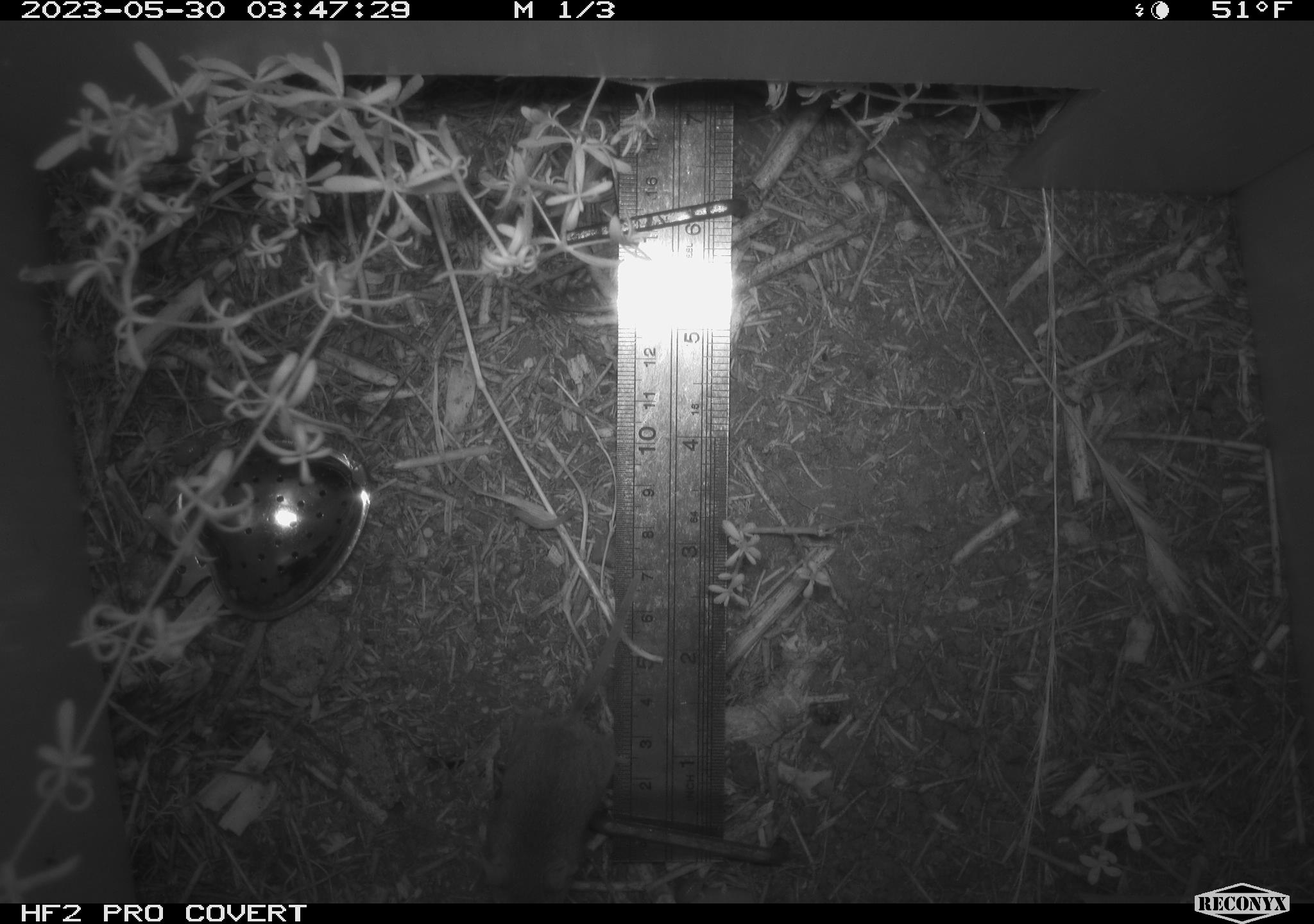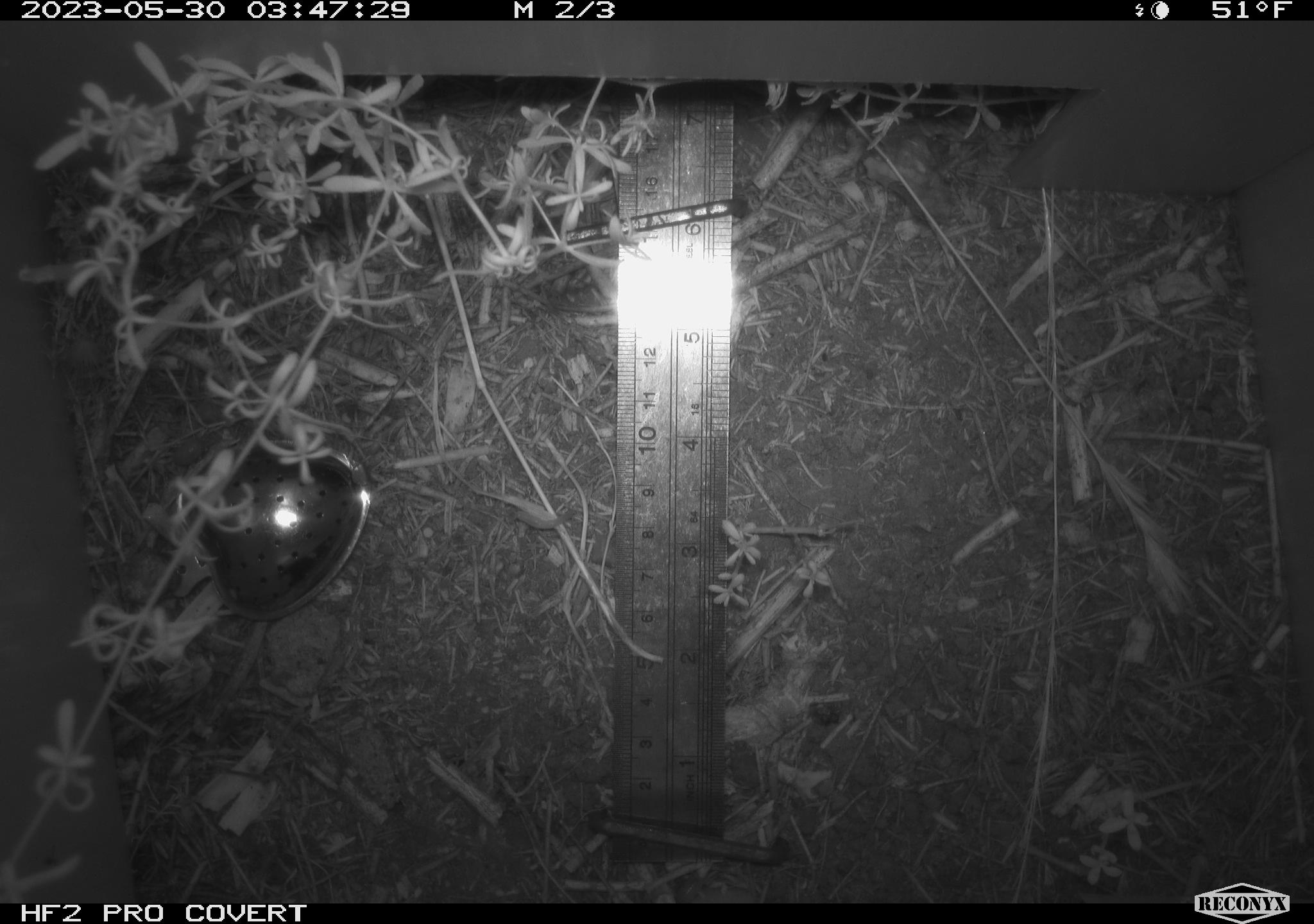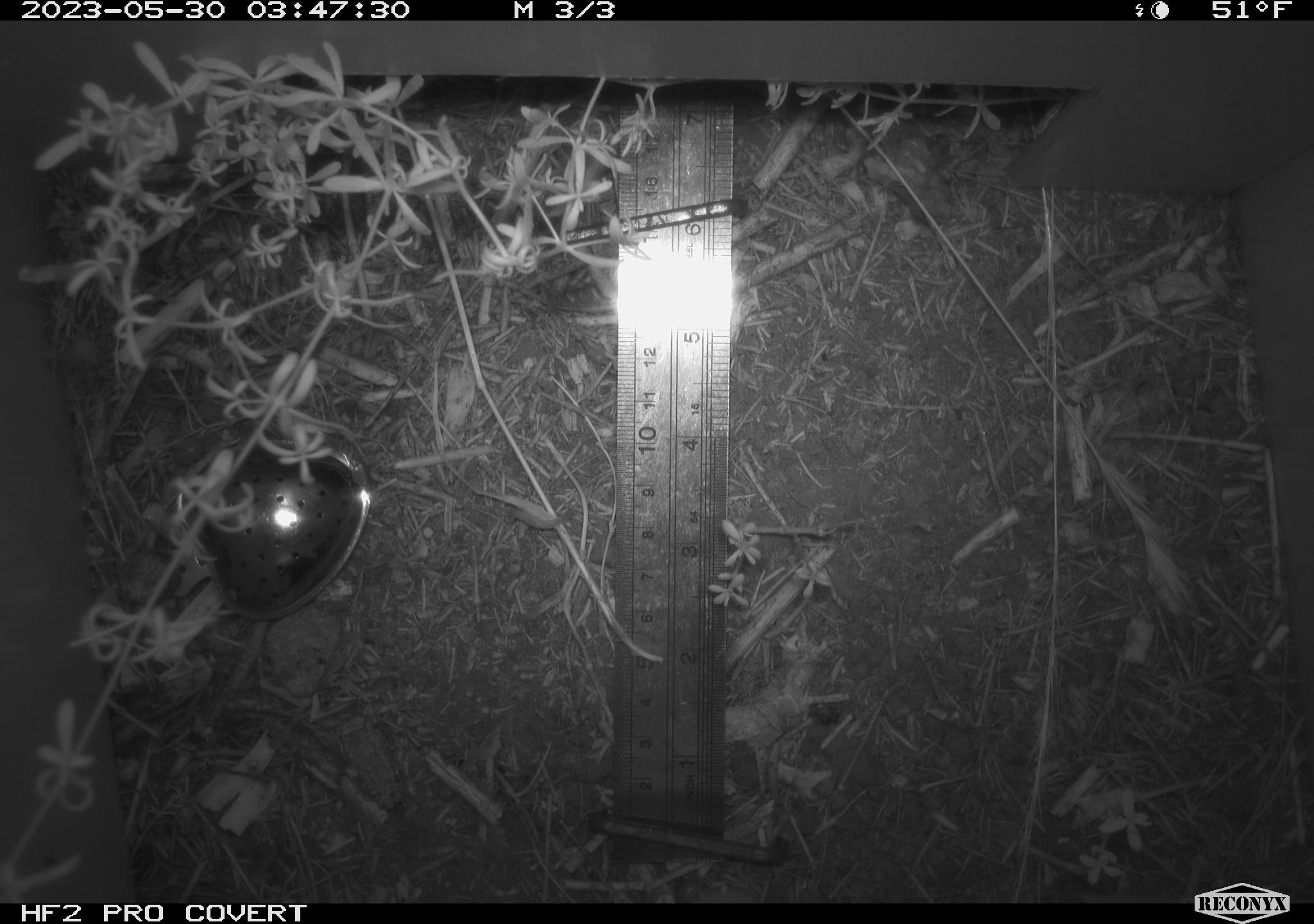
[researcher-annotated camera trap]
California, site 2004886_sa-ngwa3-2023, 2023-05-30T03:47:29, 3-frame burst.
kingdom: Animalia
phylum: Chordata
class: Mammalia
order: Rodentia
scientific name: Rodentia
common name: mouse species